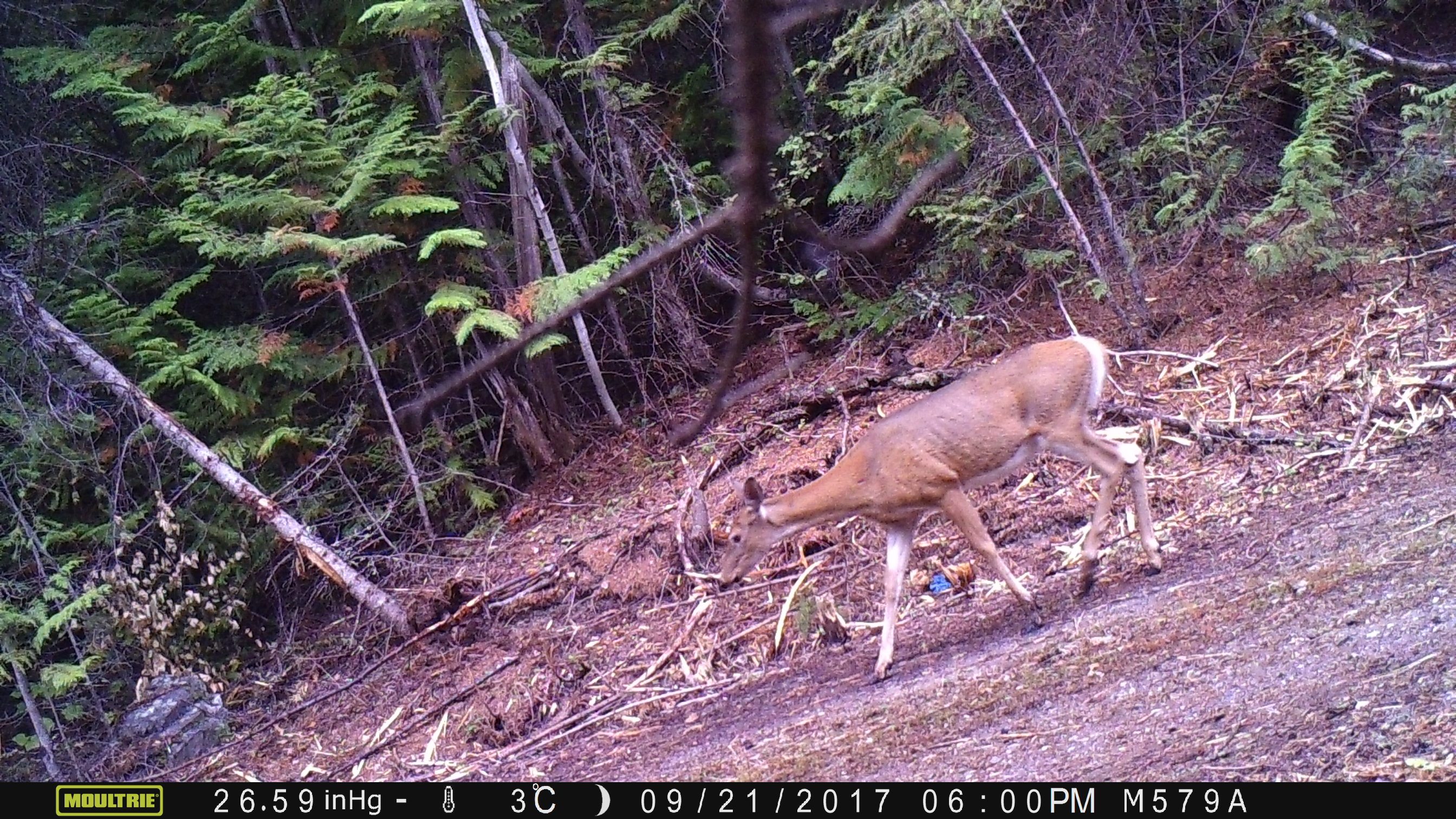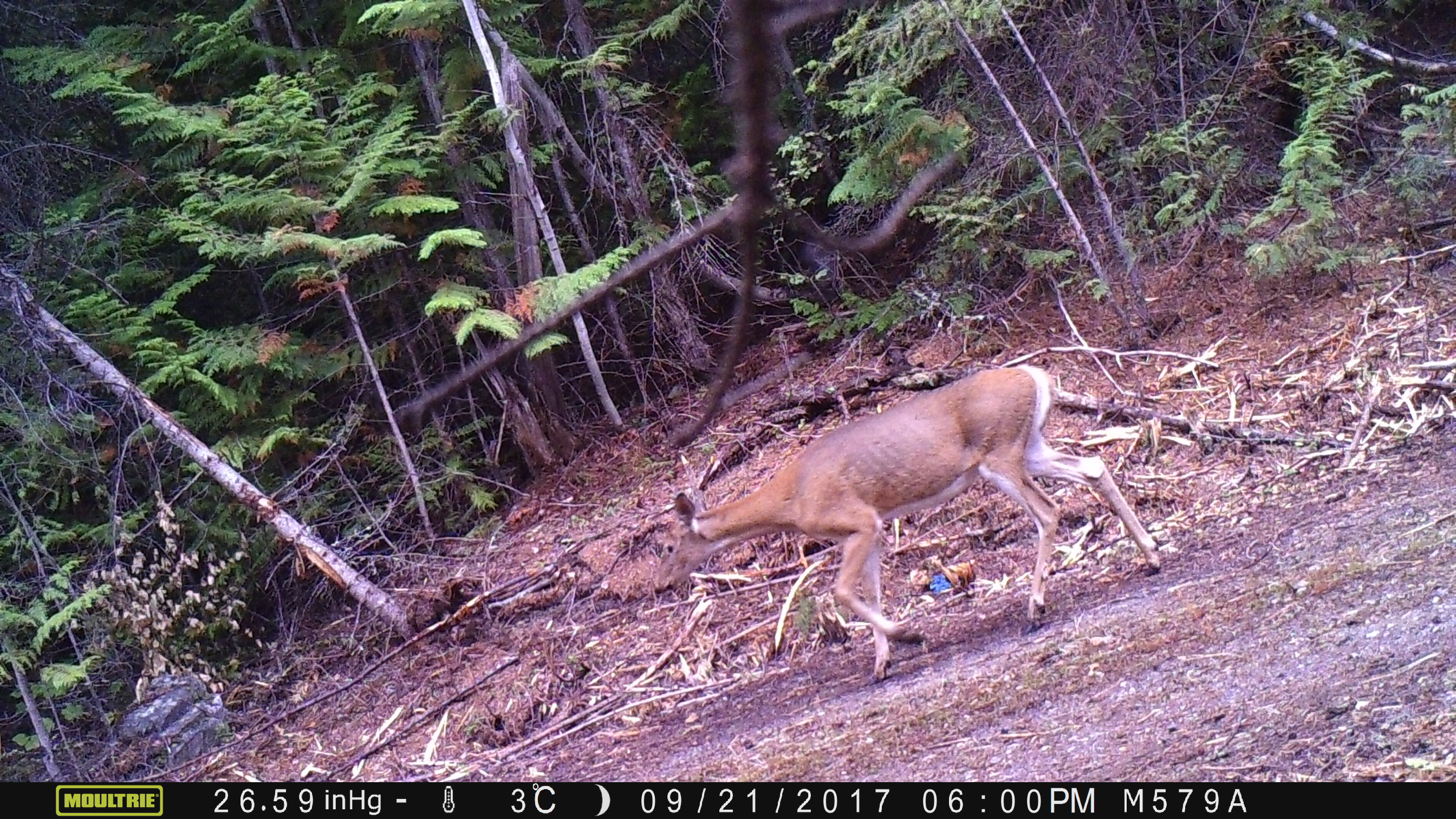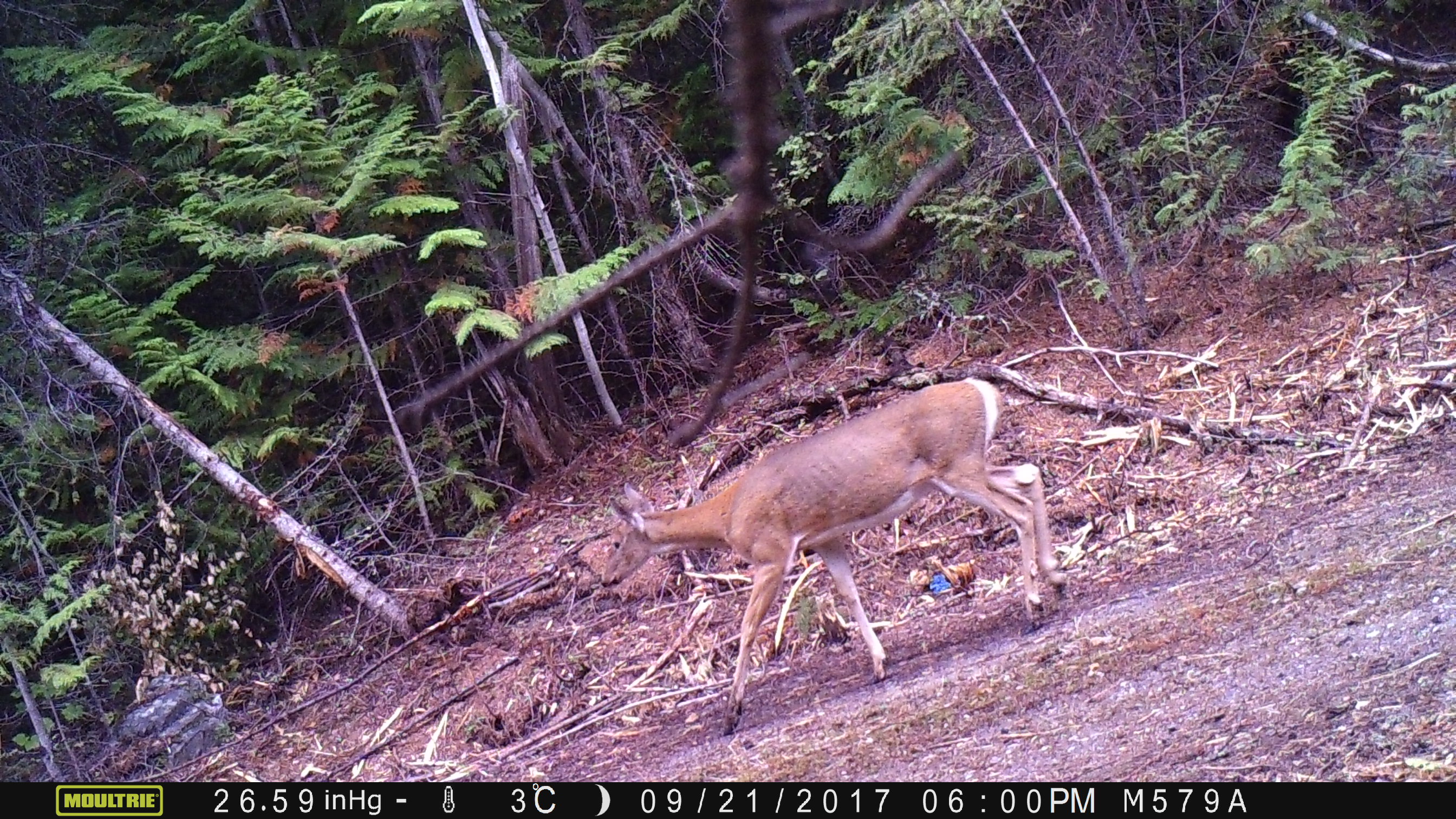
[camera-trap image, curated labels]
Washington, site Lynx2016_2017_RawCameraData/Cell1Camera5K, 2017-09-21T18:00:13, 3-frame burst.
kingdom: Animalia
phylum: Chordata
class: Mammalia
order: Artiodactyla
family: Cervidae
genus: Odocoileus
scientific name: Odocoileus virginianus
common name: white-tailed deer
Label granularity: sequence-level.